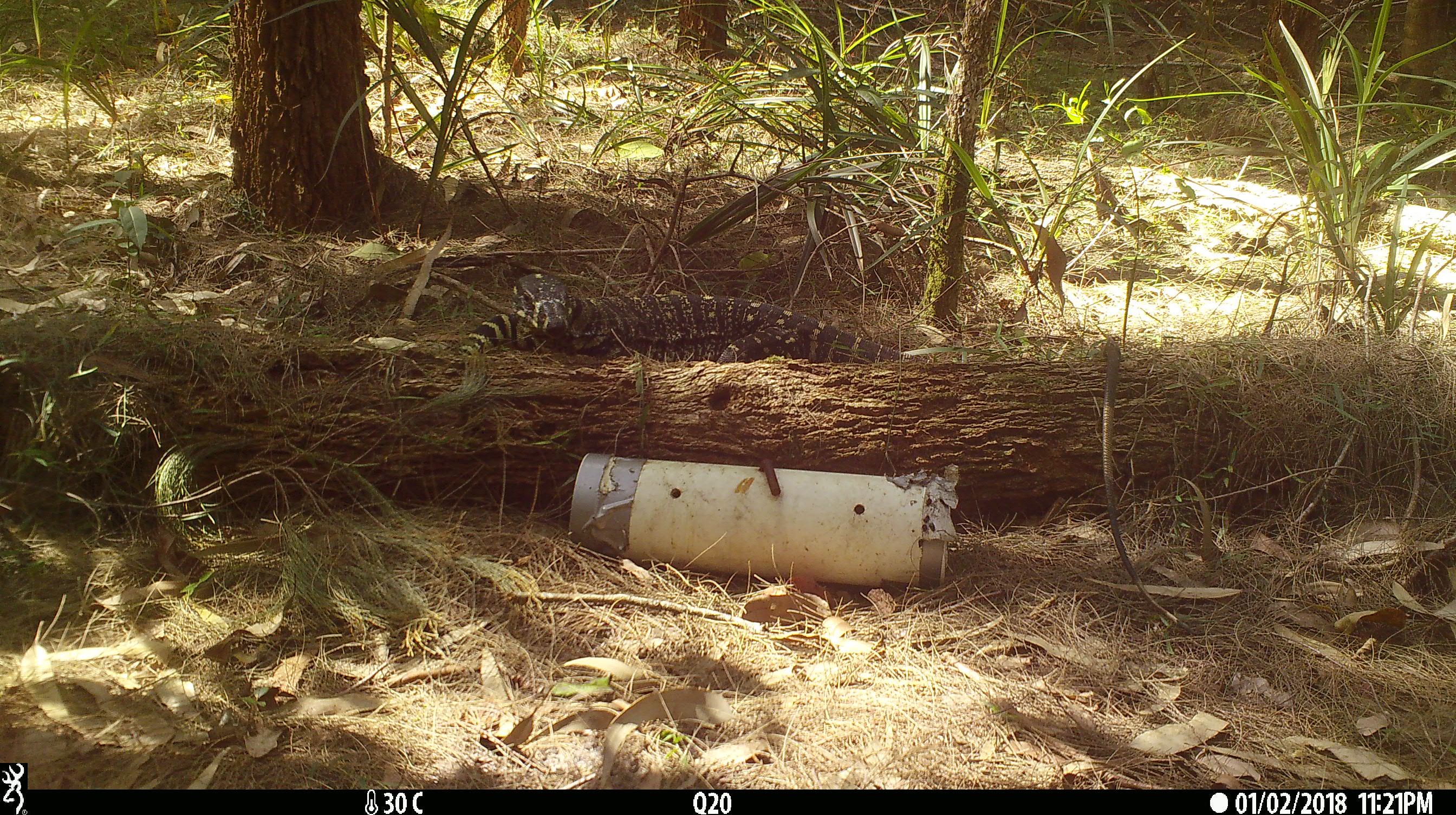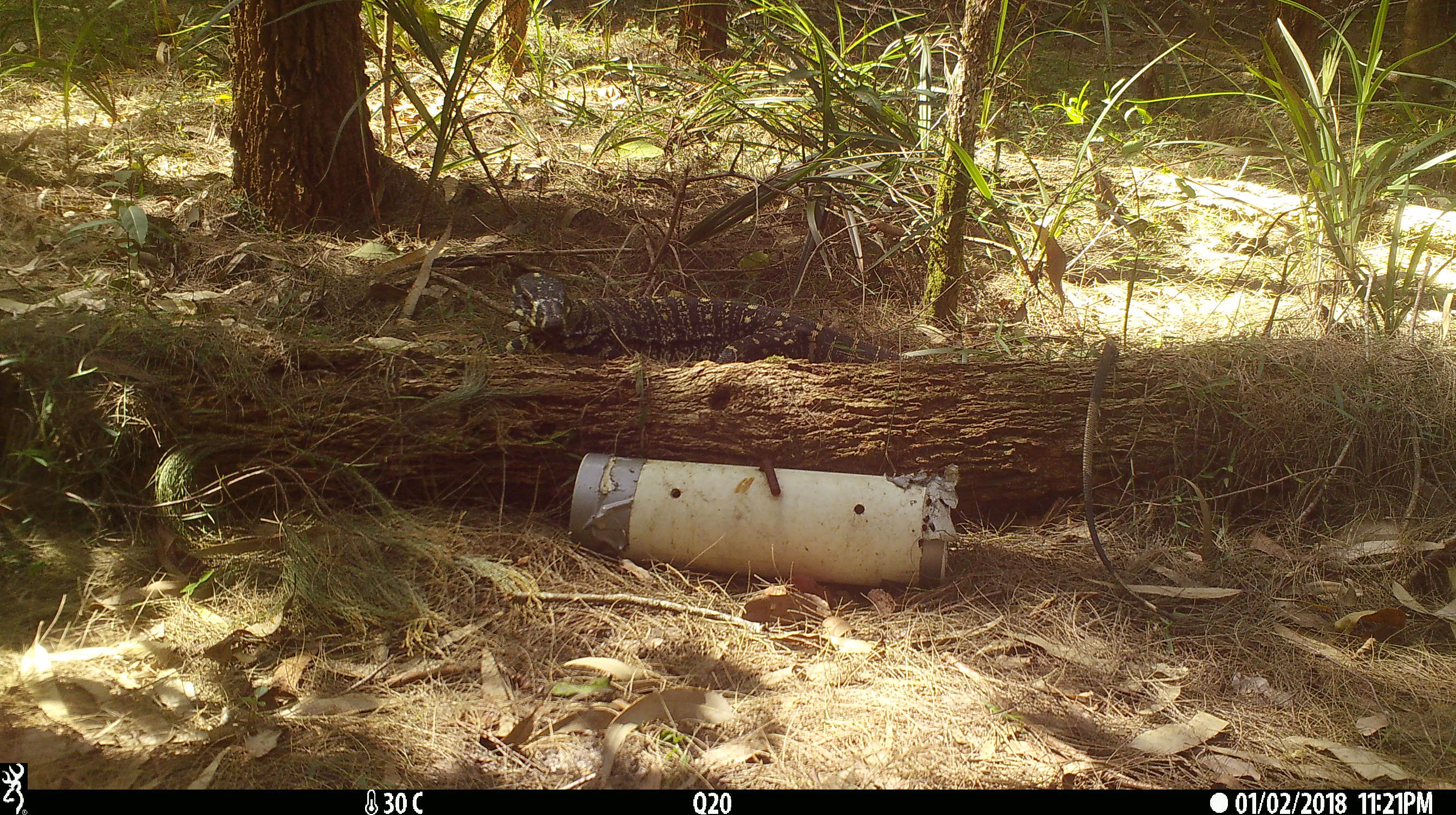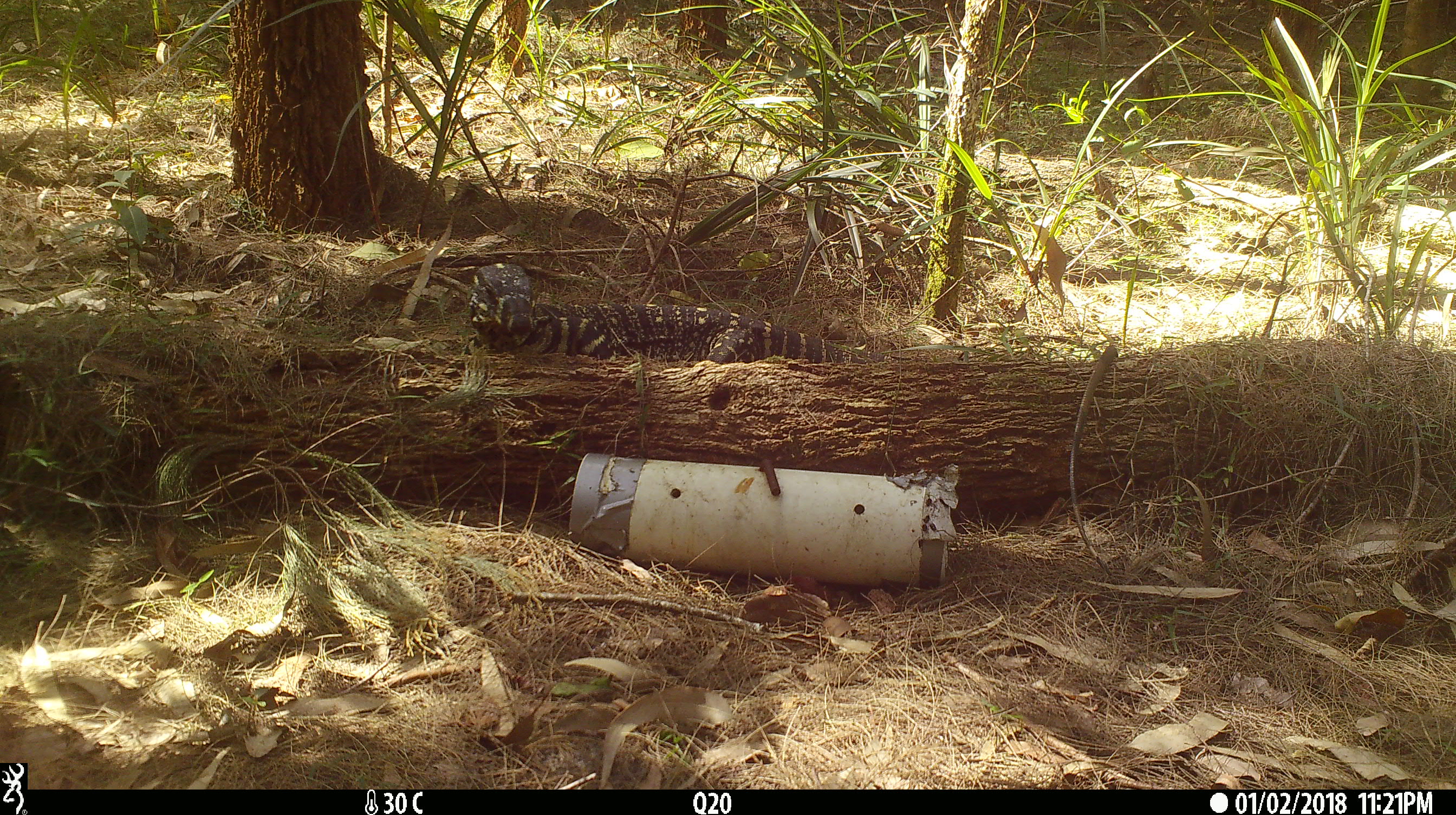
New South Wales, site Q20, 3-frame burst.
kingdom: Animalia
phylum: Chordata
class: Reptilia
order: Squamata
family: Varanidae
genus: Varanus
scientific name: Varanus varius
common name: lace monitor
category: goanna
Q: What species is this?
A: Goanna (lace monitor) (Varanus varius).